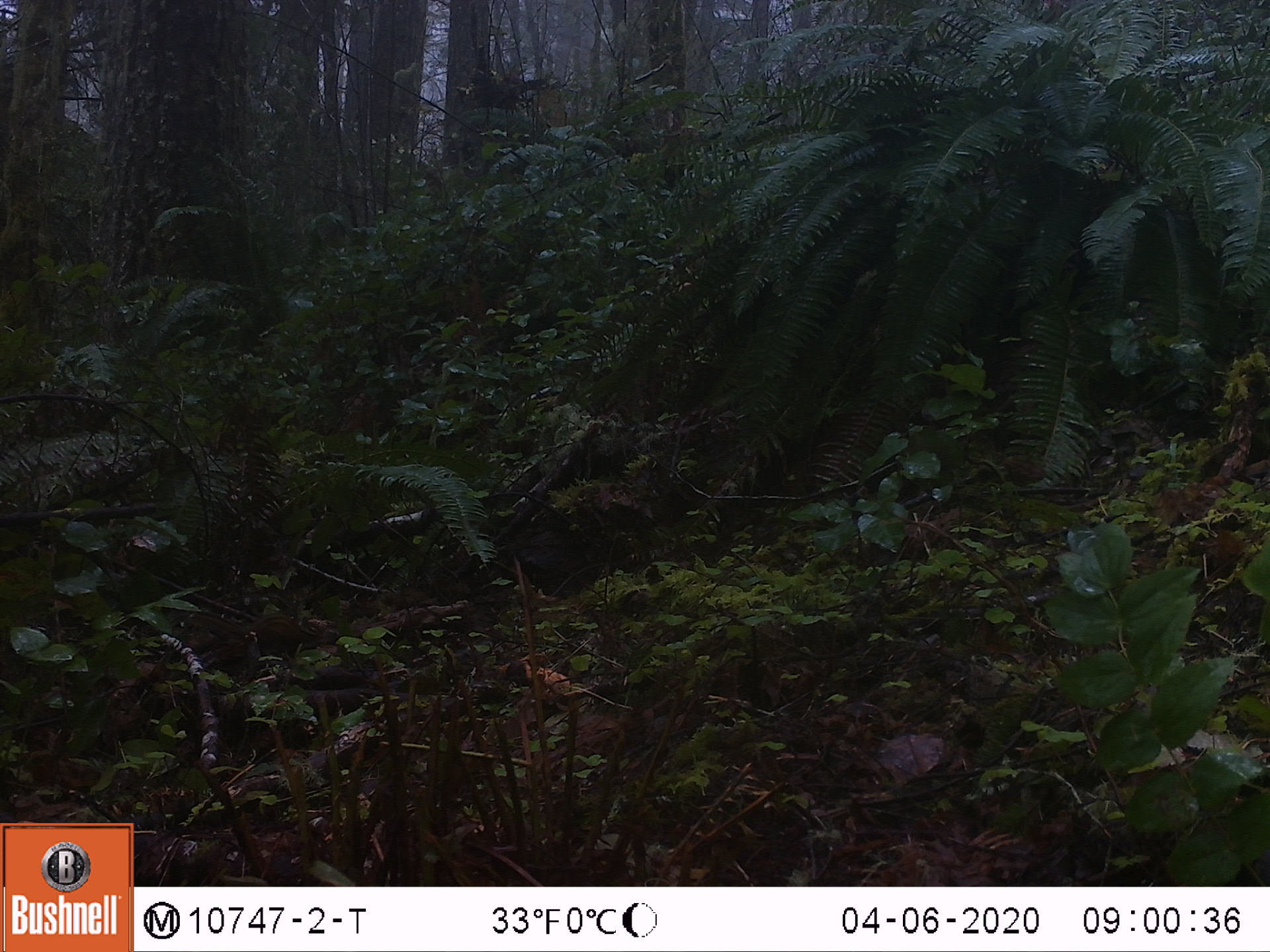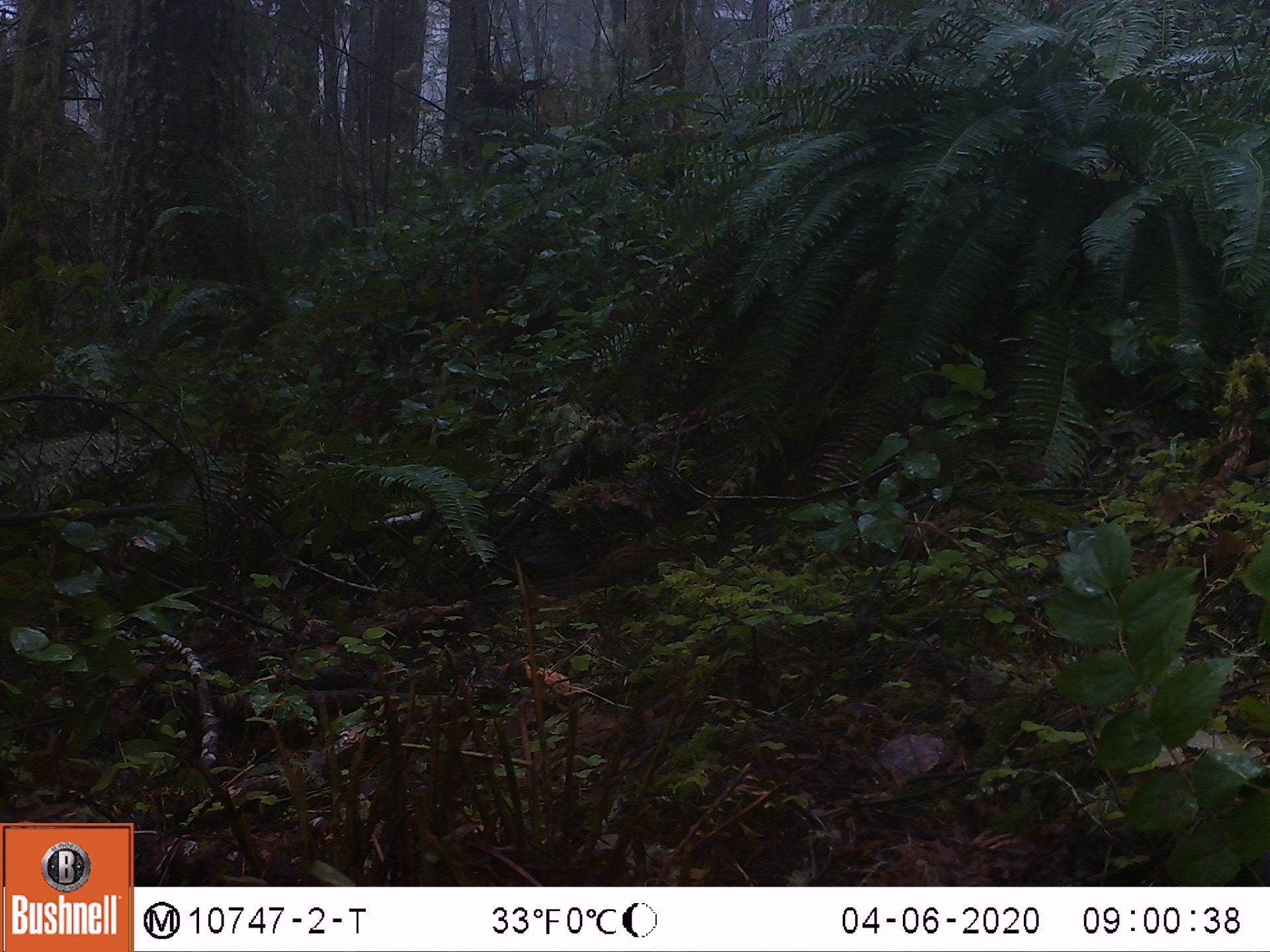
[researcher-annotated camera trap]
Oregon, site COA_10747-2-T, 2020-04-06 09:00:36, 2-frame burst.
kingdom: Animalia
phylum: Chordata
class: Mammalia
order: Rodentia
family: Sciuridae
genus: Neotamias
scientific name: Neotamias townsendii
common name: townsend's chipmunk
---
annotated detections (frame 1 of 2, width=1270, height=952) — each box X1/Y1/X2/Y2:
townsend's chipmunk: 186/608/328/656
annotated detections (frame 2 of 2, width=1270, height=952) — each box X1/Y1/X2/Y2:
townsend's chipmunk: 522/526/680/599